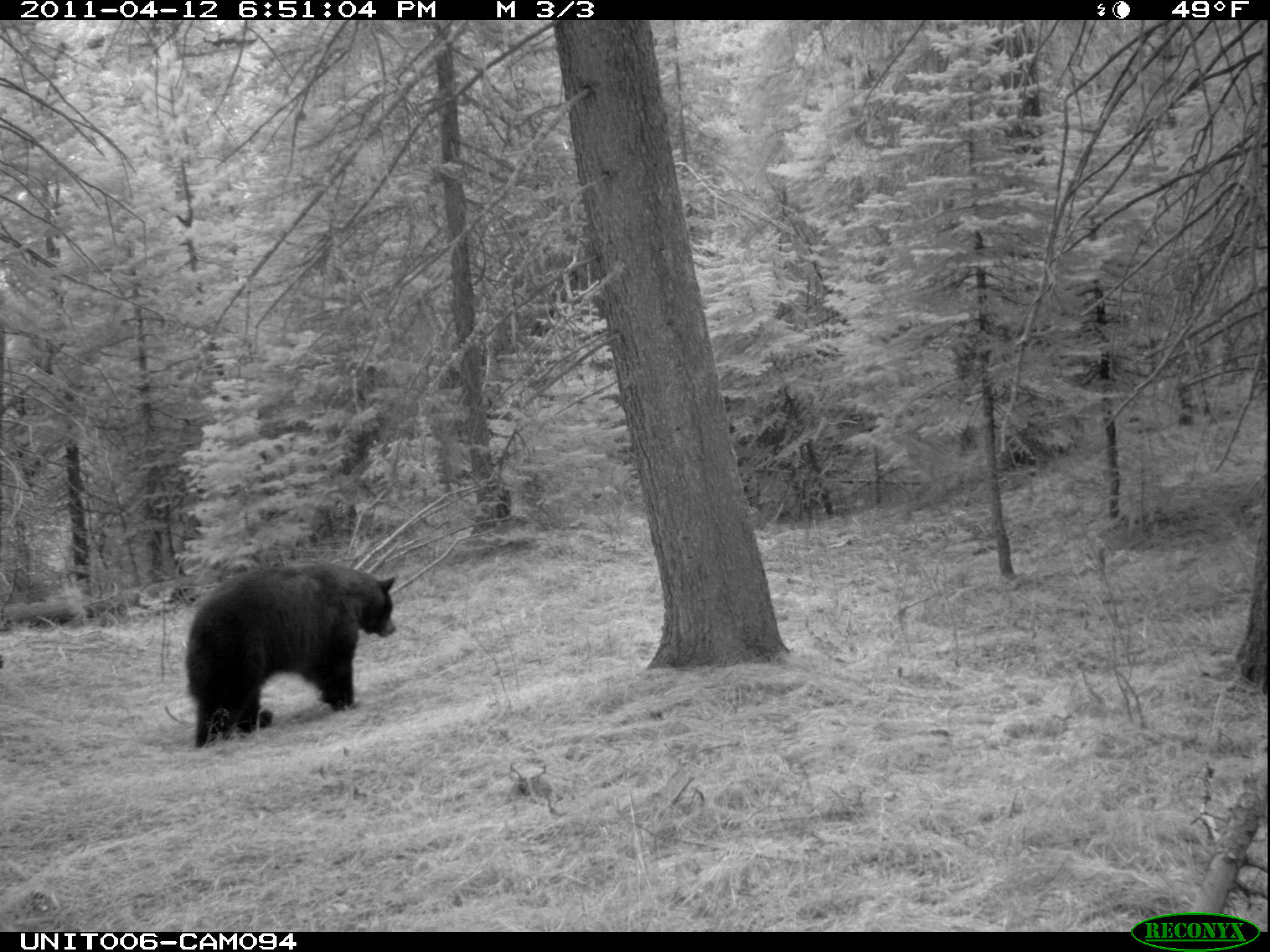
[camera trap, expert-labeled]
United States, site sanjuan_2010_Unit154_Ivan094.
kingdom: Animalia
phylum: Chordata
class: Mammalia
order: Carnivora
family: Ursidae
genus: Ursus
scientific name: Ursus americanus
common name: american black bear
Ursus americanus (american black bear).